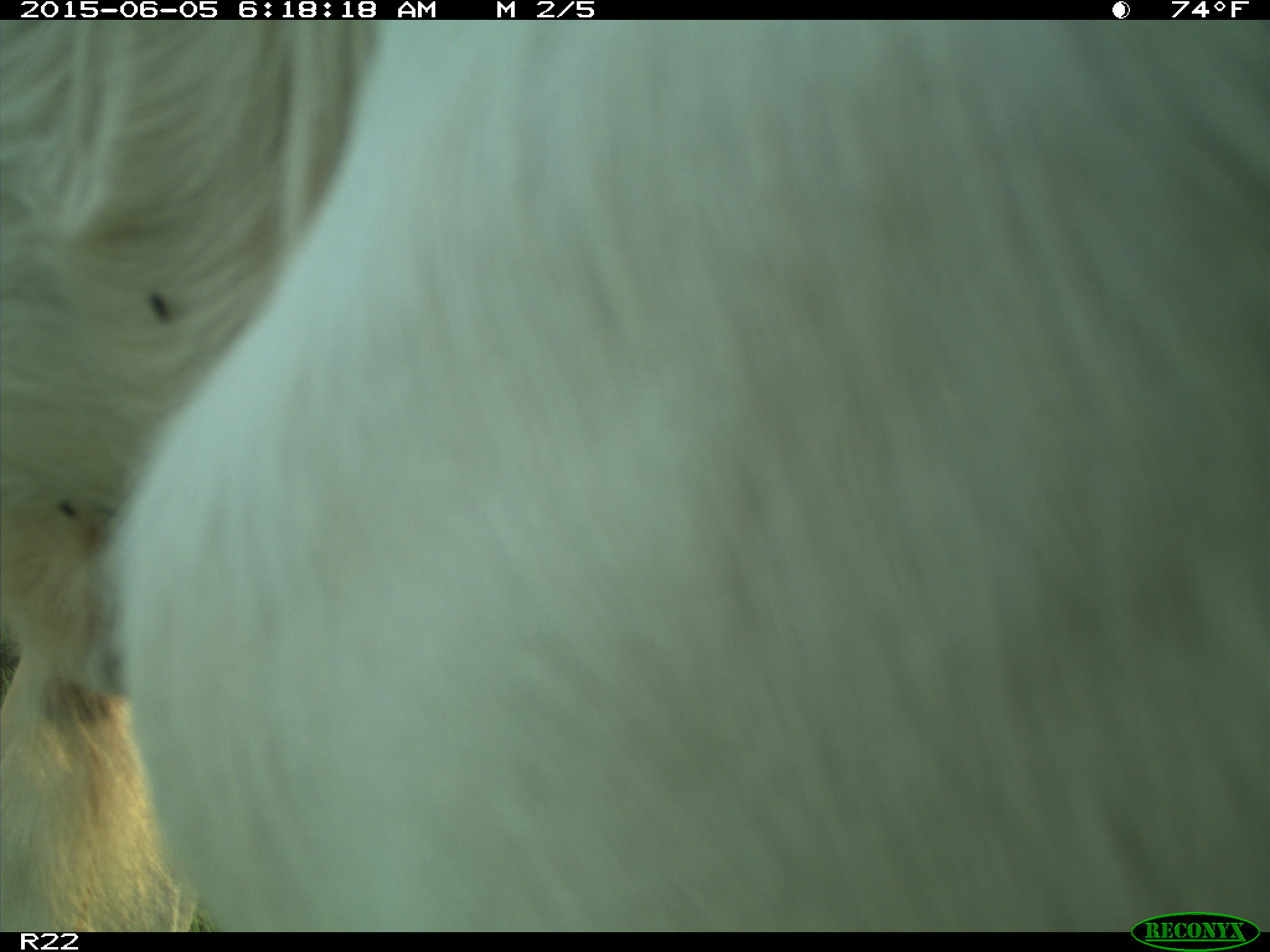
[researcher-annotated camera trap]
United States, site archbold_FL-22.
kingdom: Animalia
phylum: Chordata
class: Mammalia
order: Artiodactyla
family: Bovidae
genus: Bos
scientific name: Bos taurus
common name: domestic cow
Bos taurus (domestic cow).